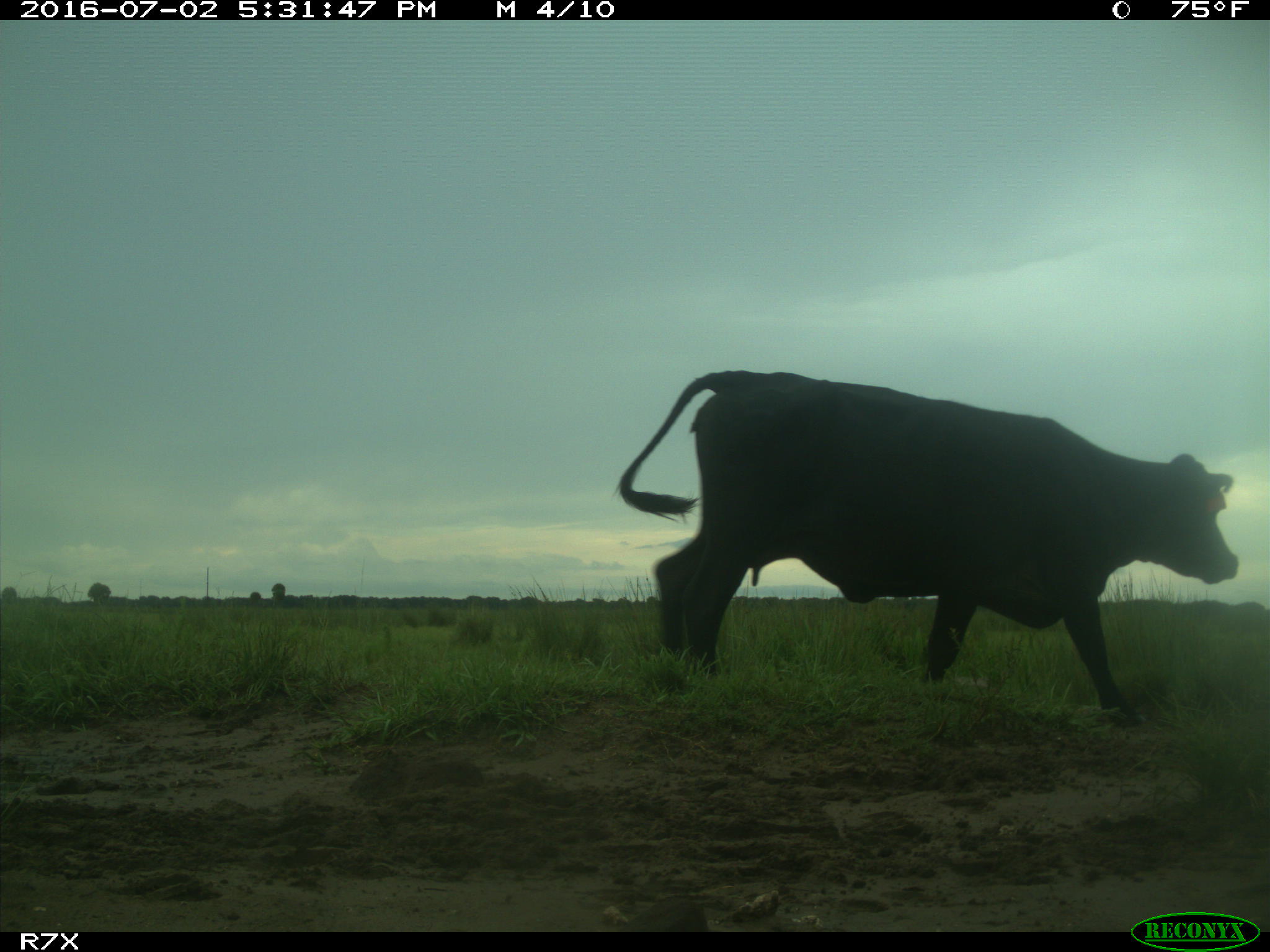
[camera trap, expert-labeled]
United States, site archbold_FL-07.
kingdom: Animalia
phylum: Chordata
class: Mammalia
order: Artiodactyla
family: Bovidae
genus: Bos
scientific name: Bos taurus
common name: domestic cow